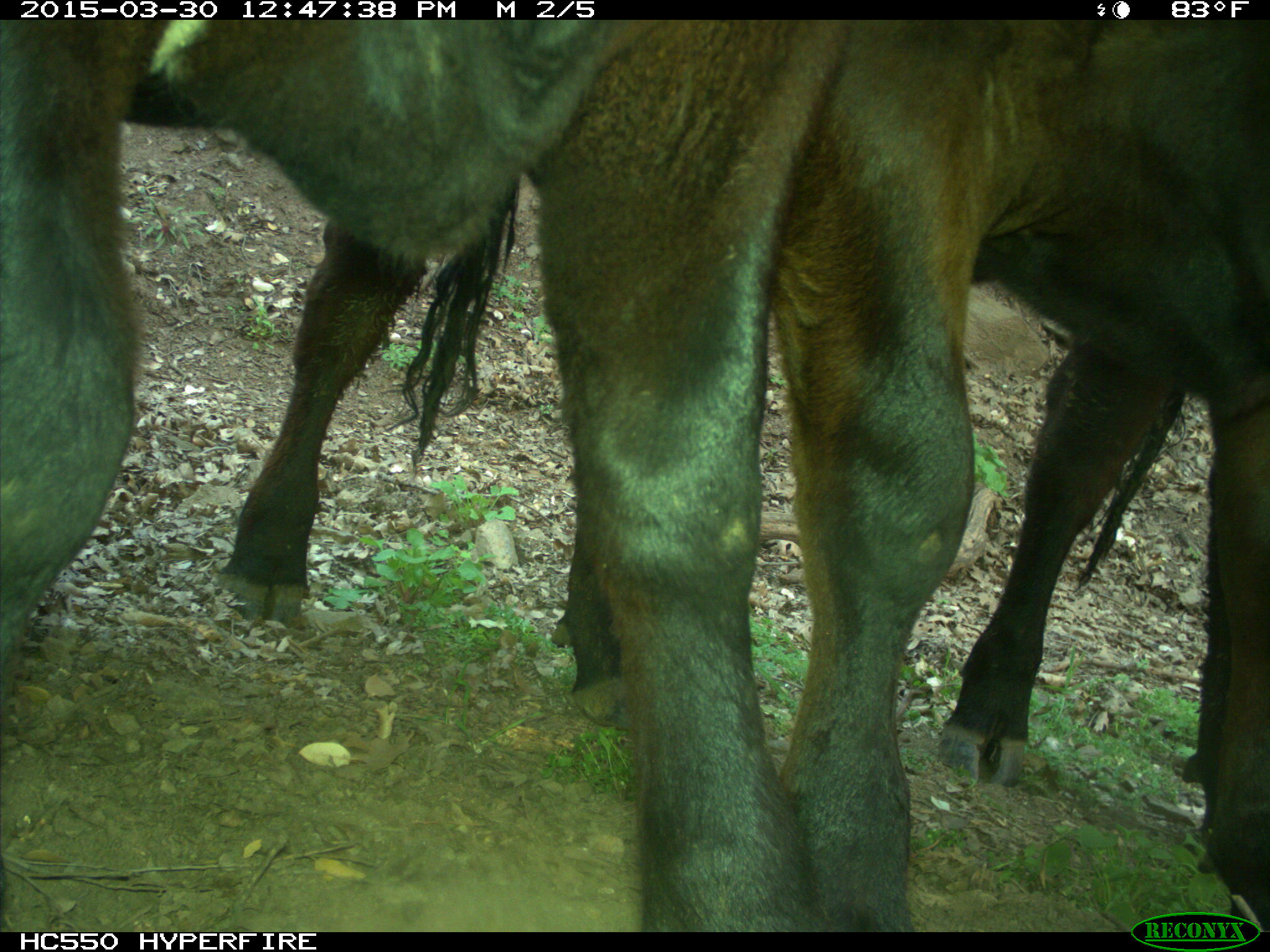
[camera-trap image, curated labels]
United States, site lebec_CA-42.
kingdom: Animalia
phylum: Chordata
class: Mammalia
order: Artiodactyla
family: Bovidae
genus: Bos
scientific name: Bos taurus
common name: domestic cow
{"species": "Bos taurus (domestic cow)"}